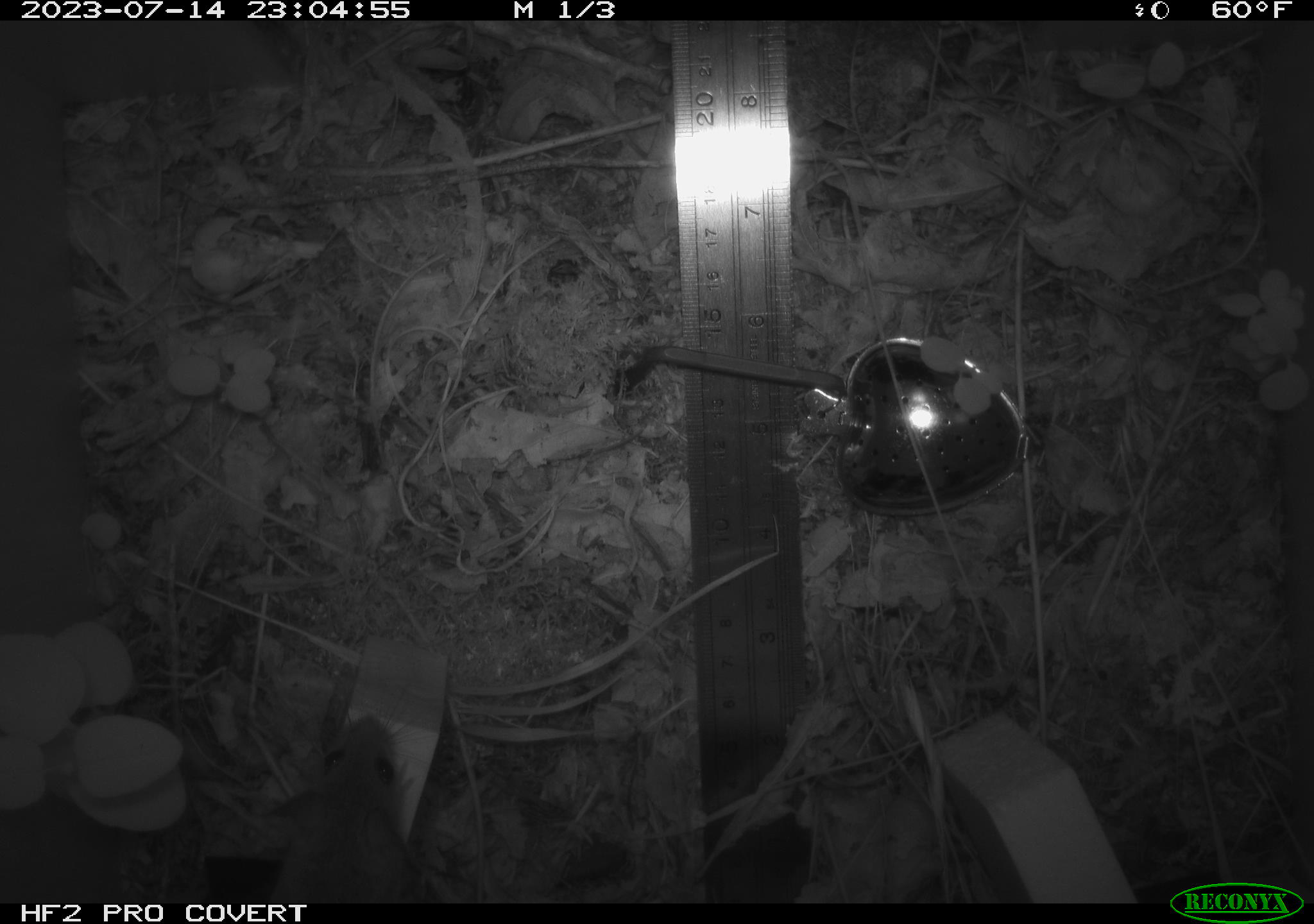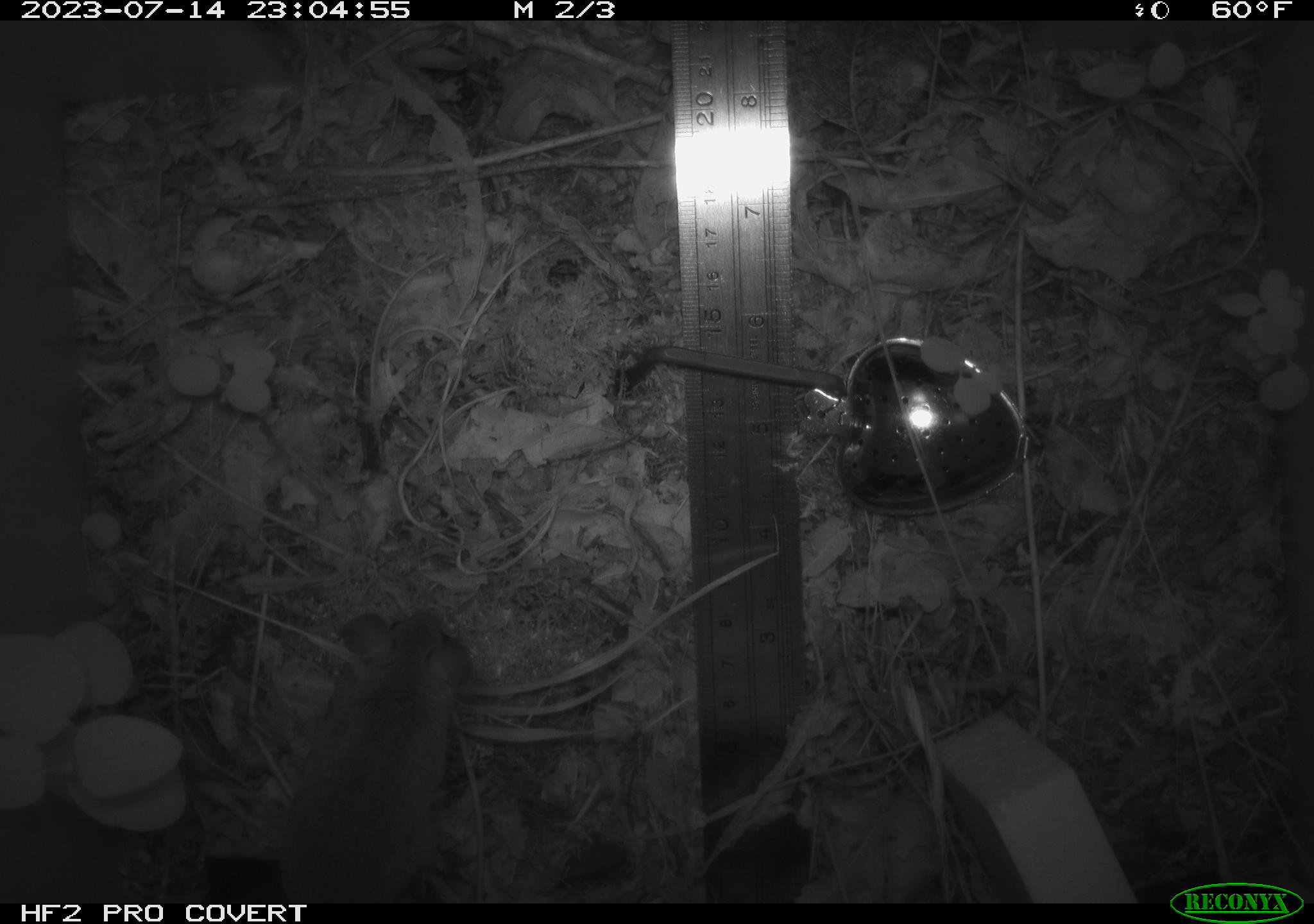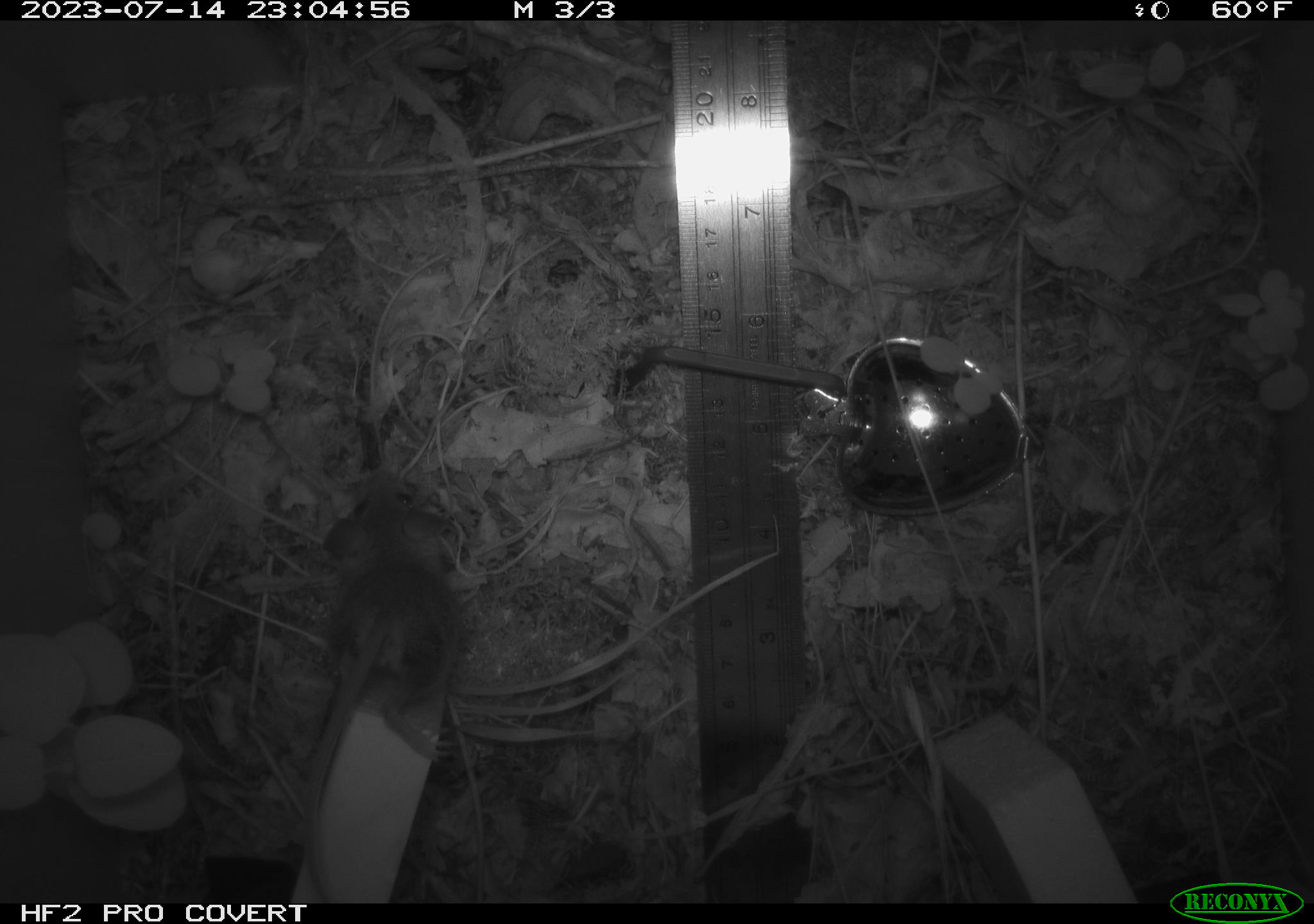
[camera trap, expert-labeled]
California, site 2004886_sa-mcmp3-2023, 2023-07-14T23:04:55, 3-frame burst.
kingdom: Animalia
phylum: Chordata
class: Mammalia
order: Rodentia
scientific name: Rodentia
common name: mouse species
Mouse species (Rodentia).